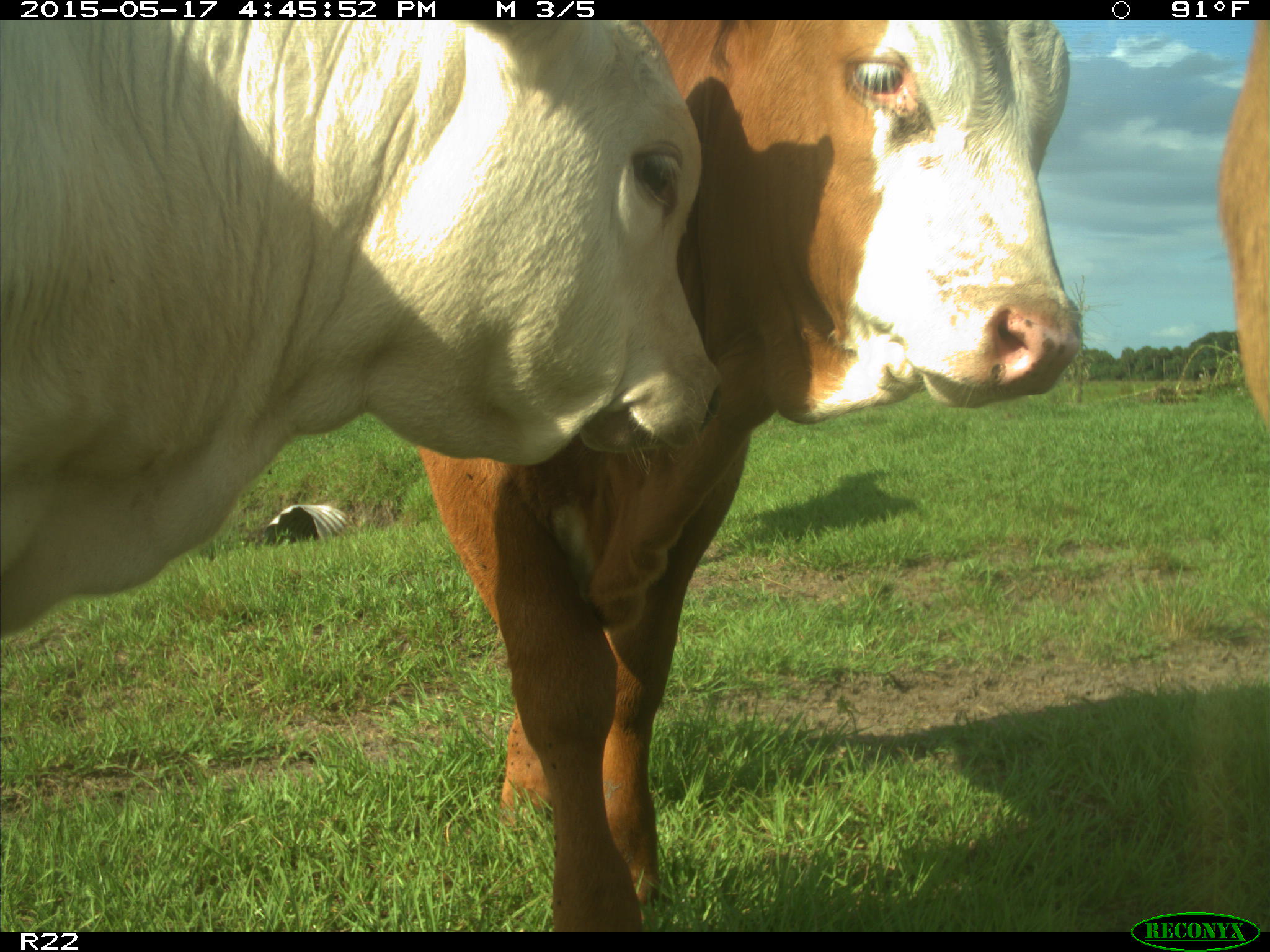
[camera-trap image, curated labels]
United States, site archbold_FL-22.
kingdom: Animalia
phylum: Chordata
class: Mammalia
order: Artiodactyla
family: Bovidae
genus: Bos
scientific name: Bos taurus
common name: domestic cow